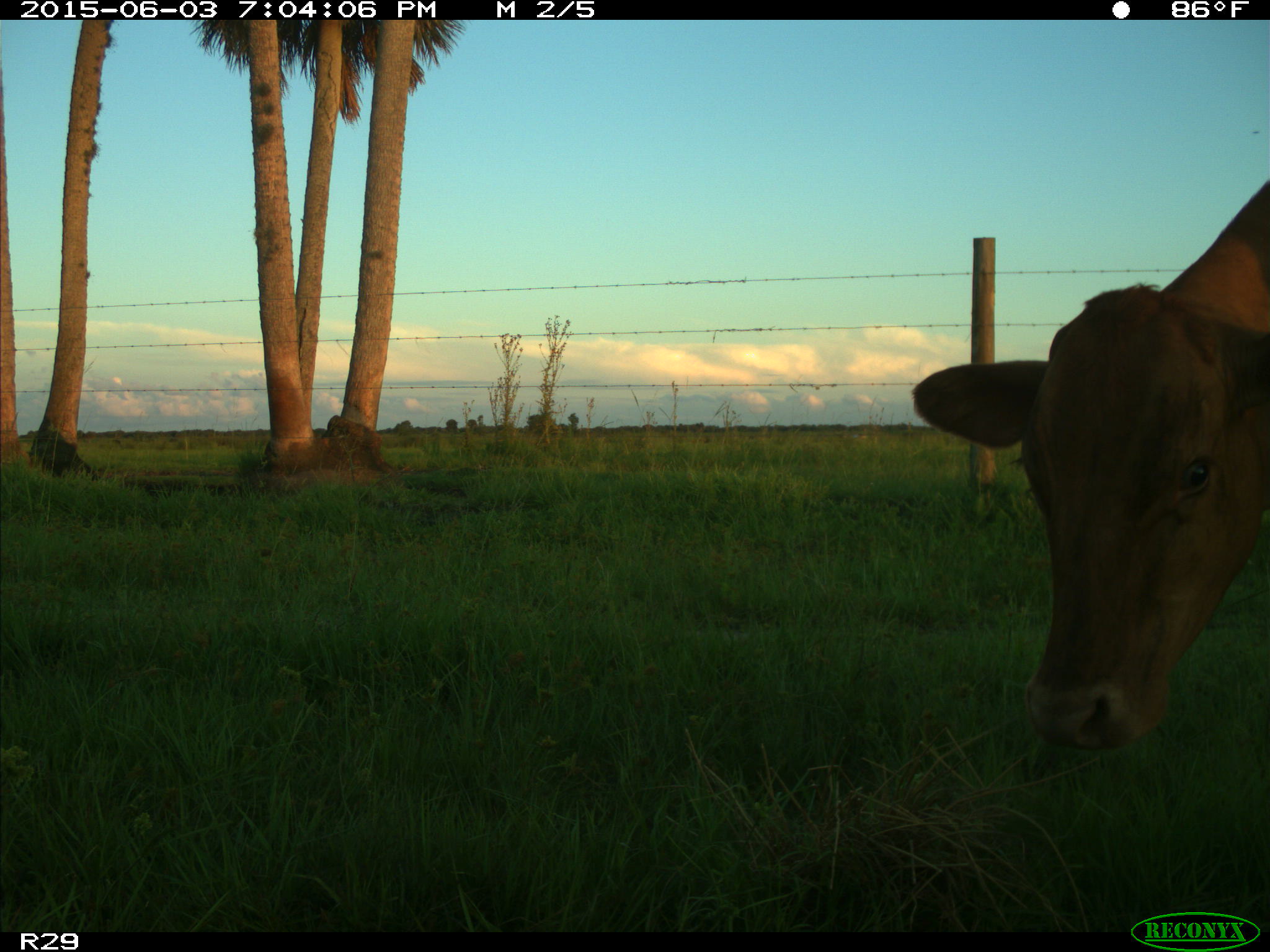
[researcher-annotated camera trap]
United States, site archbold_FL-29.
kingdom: Animalia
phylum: Chordata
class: Mammalia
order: Artiodactyla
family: Bovidae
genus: Bos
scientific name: Bos taurus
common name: domestic cow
Bos taurus (domestic cow).